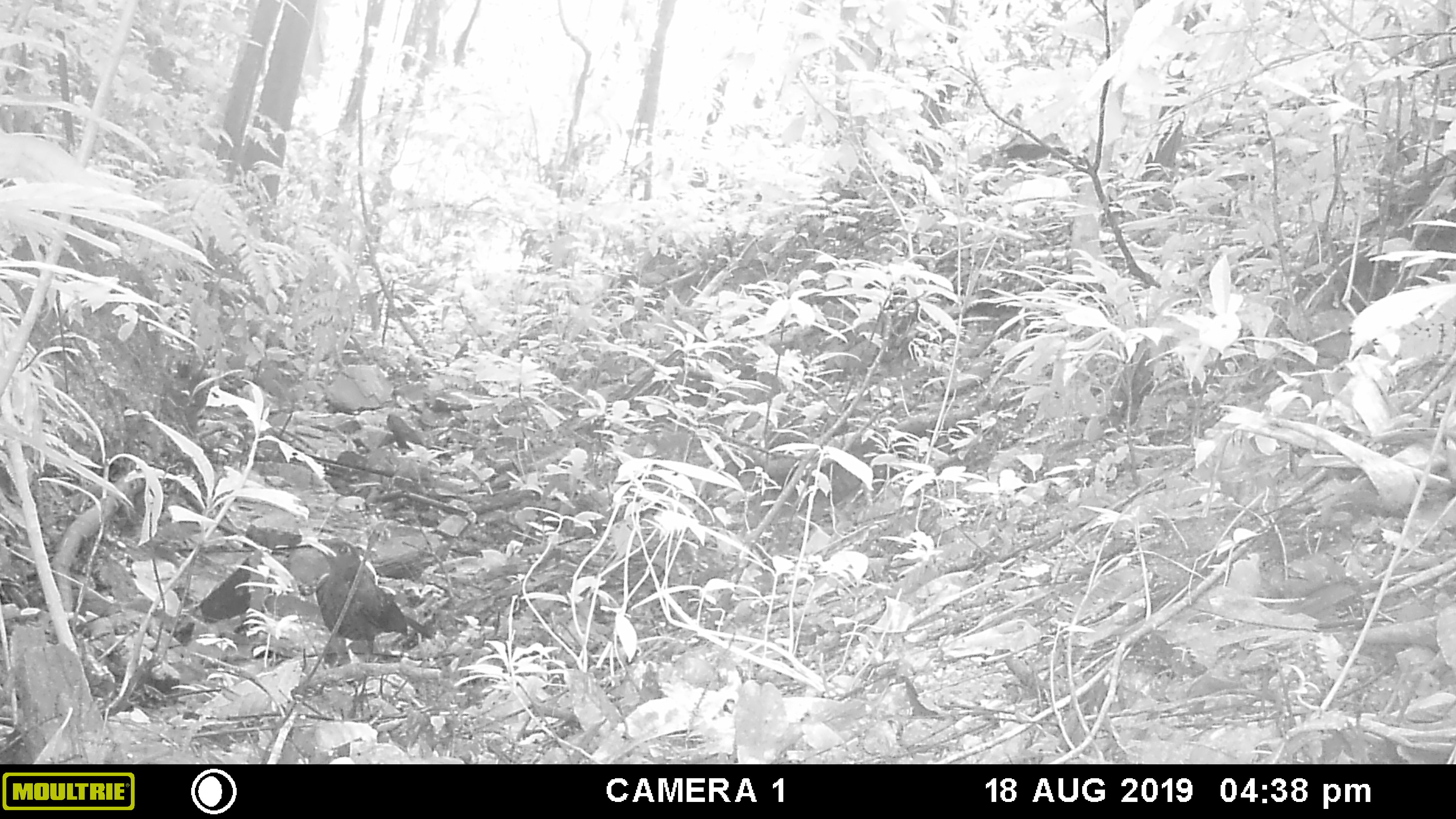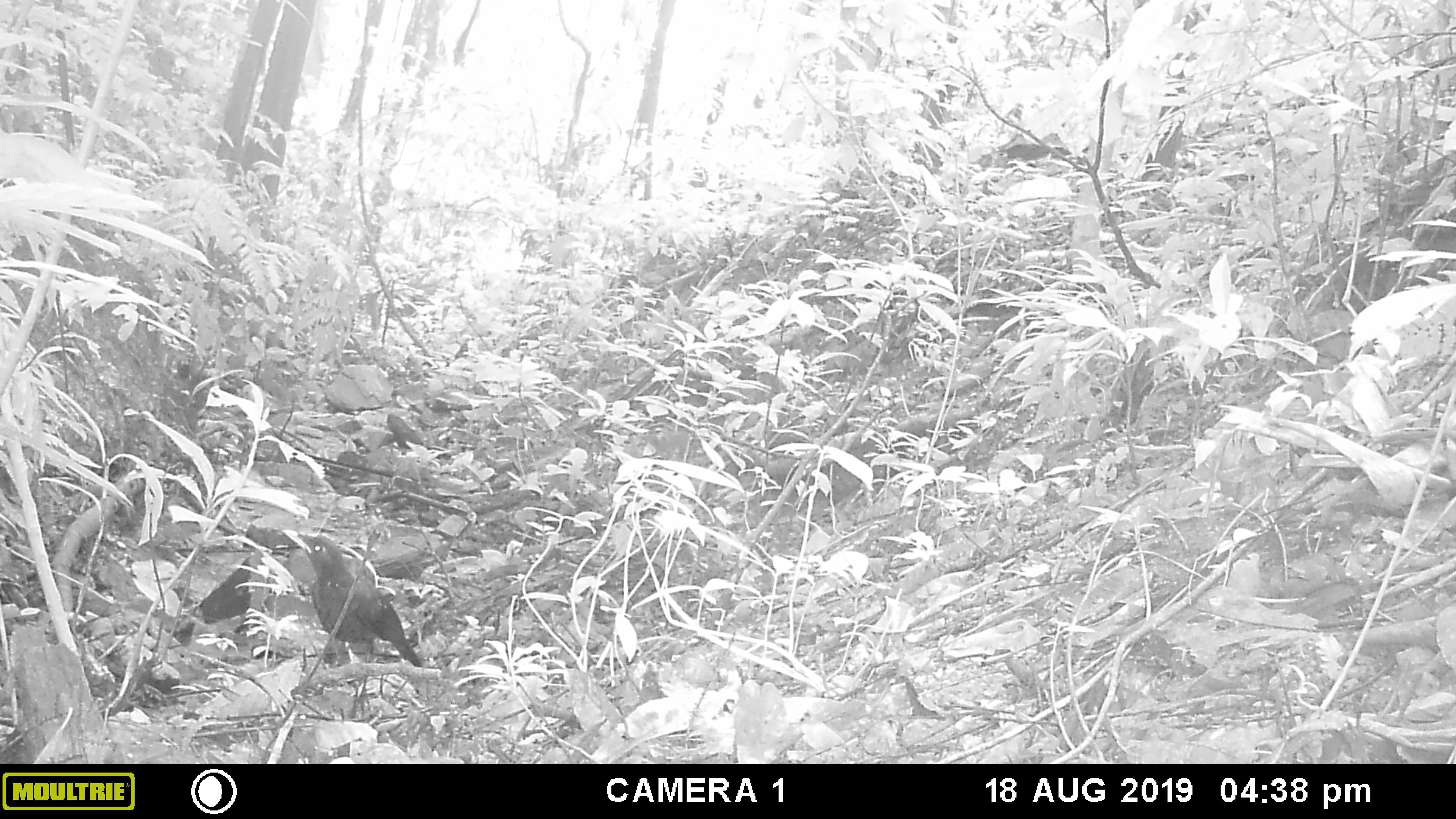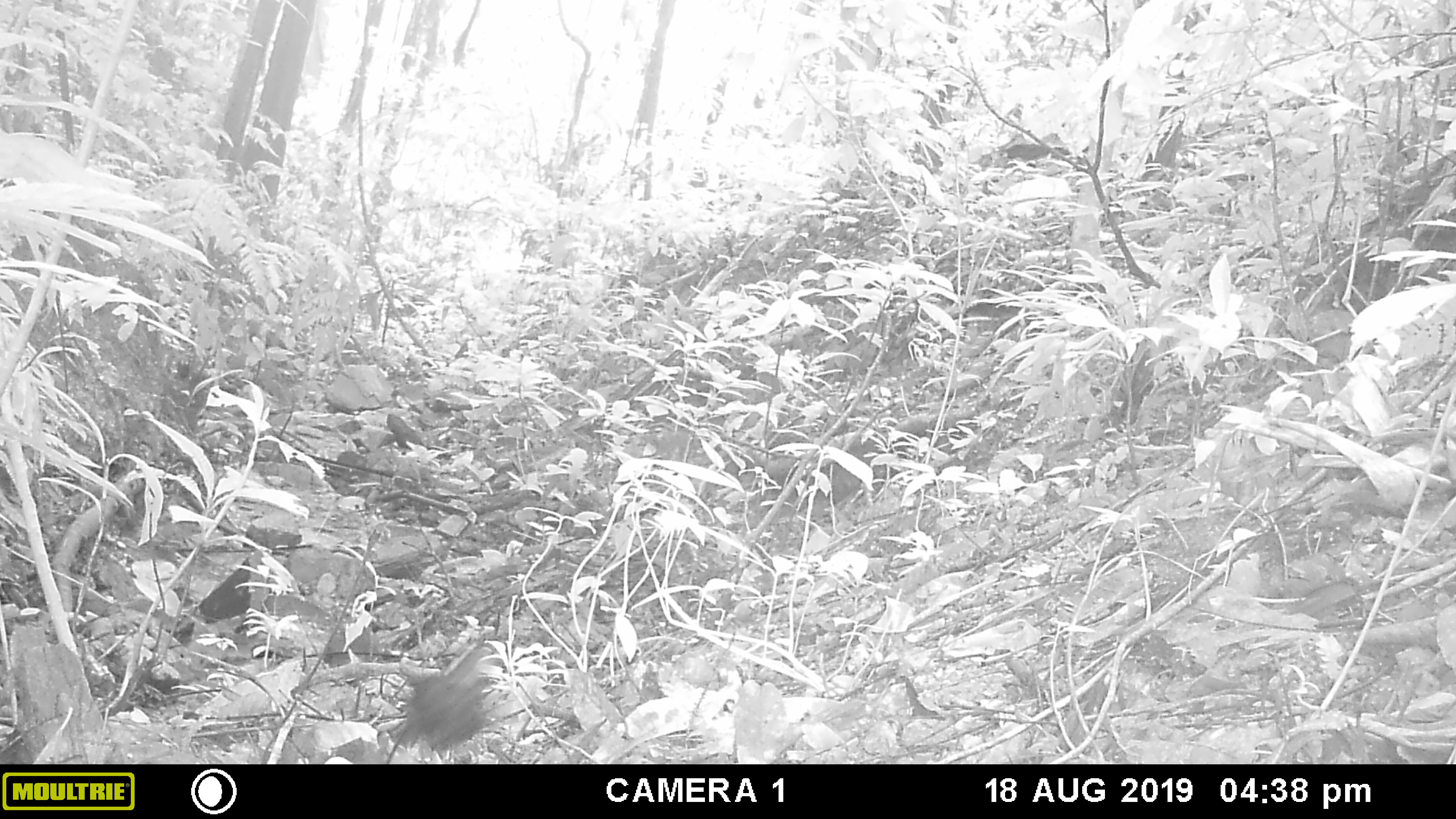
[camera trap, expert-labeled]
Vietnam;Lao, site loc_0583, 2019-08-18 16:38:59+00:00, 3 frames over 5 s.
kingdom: Animalia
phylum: Chordata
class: Mammalia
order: Rodentia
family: Muridae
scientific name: Muridae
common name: old-world mice and rats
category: unidentified murid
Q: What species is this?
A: Unidentified murid (old-world mice and rats) (Muridae).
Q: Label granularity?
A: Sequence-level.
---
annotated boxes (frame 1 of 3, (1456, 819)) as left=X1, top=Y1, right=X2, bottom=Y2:
unidentified murid: left=300, top=532, right=435, bottom=662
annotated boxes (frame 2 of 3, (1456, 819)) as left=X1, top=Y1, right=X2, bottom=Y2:
unidentified murid: left=281, top=529, right=425, bottom=667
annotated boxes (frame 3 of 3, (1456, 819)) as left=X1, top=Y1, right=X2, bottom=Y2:
unidentified murid: left=385, top=644, right=496, bottom=764